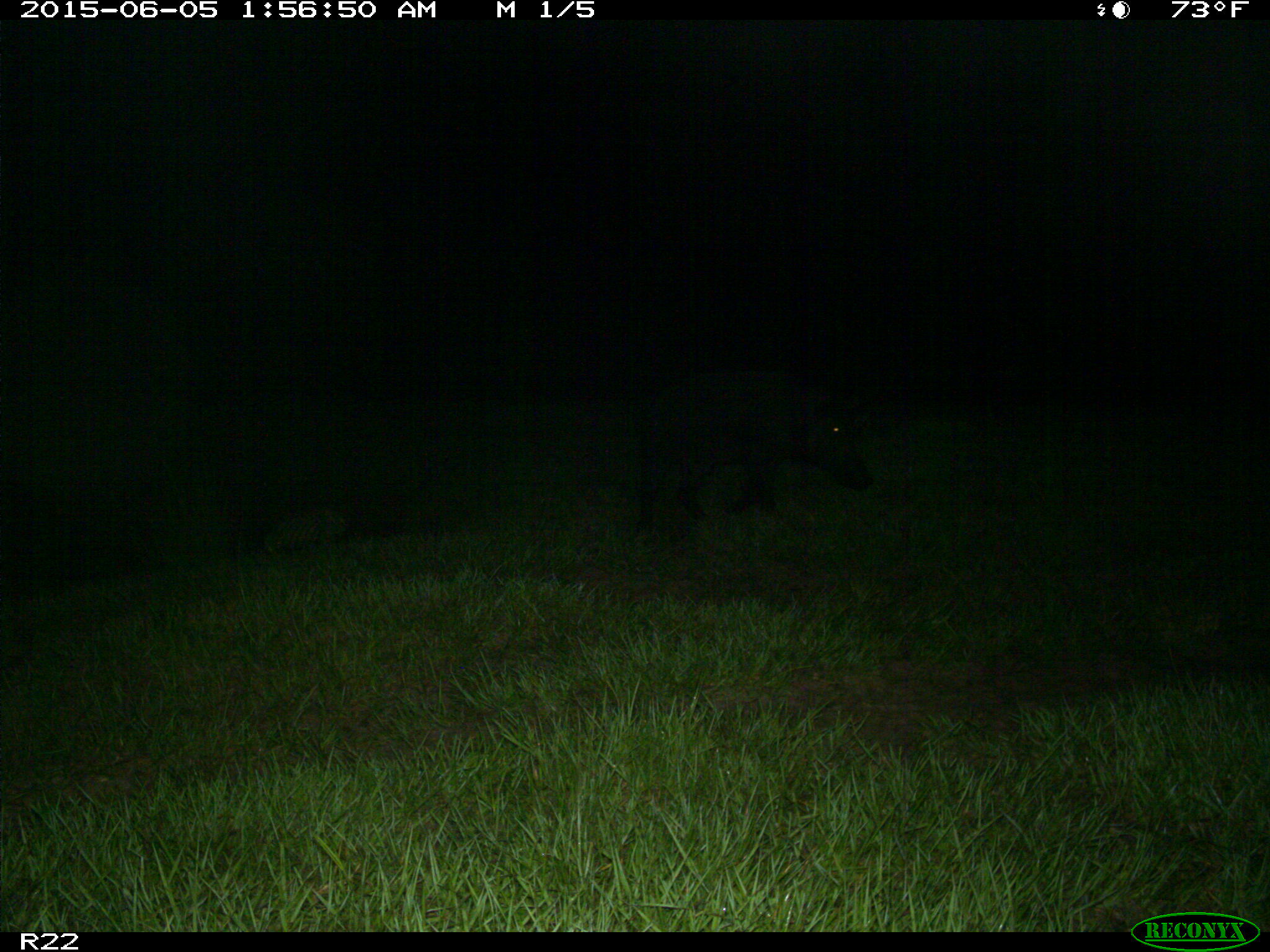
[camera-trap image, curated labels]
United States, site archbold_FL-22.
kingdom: Animalia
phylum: Chordata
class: Mammalia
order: Artiodactyla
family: Bovidae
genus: Bos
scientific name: Bos taurus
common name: domestic cow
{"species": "Bos taurus (domestic cow)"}